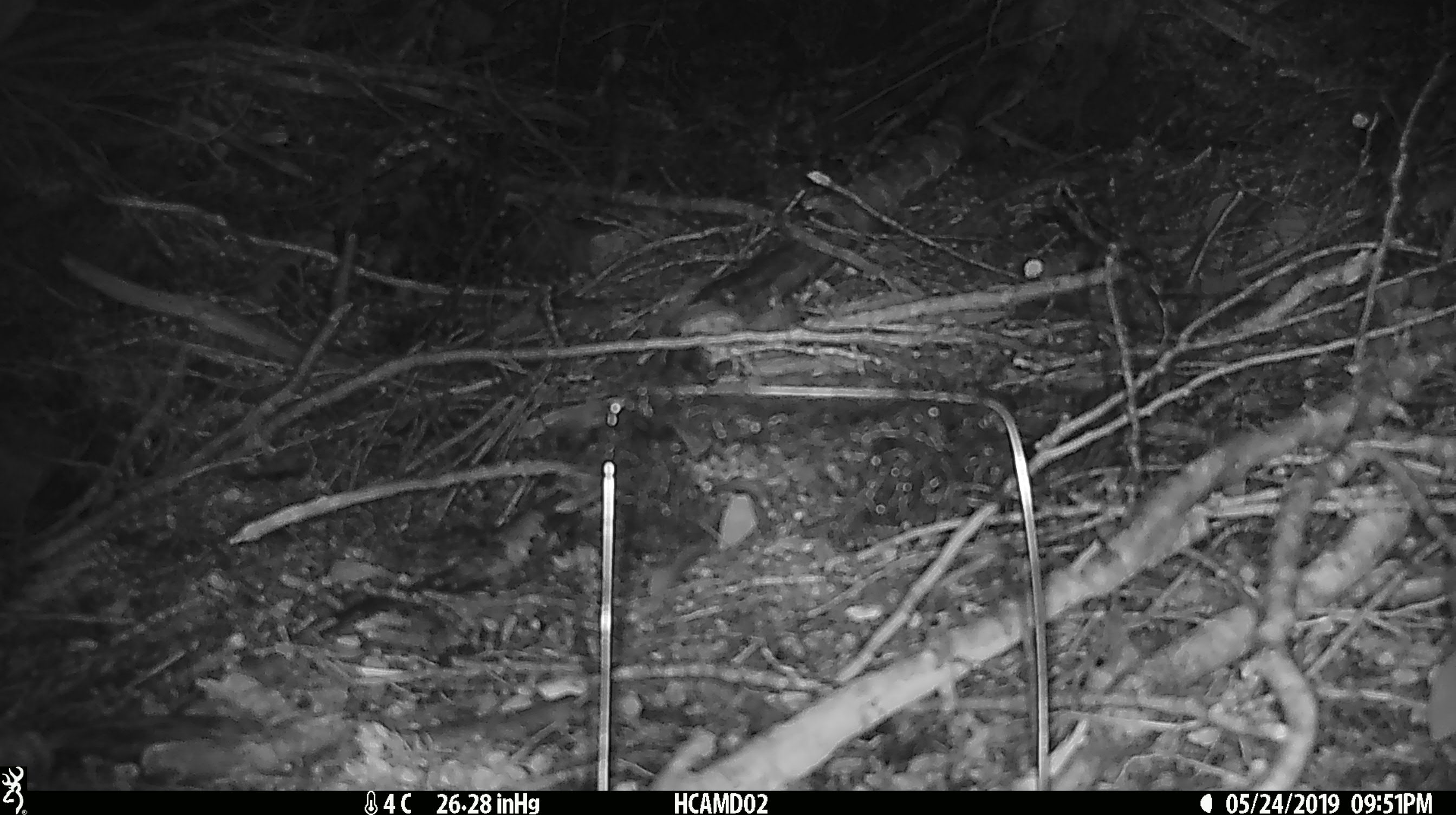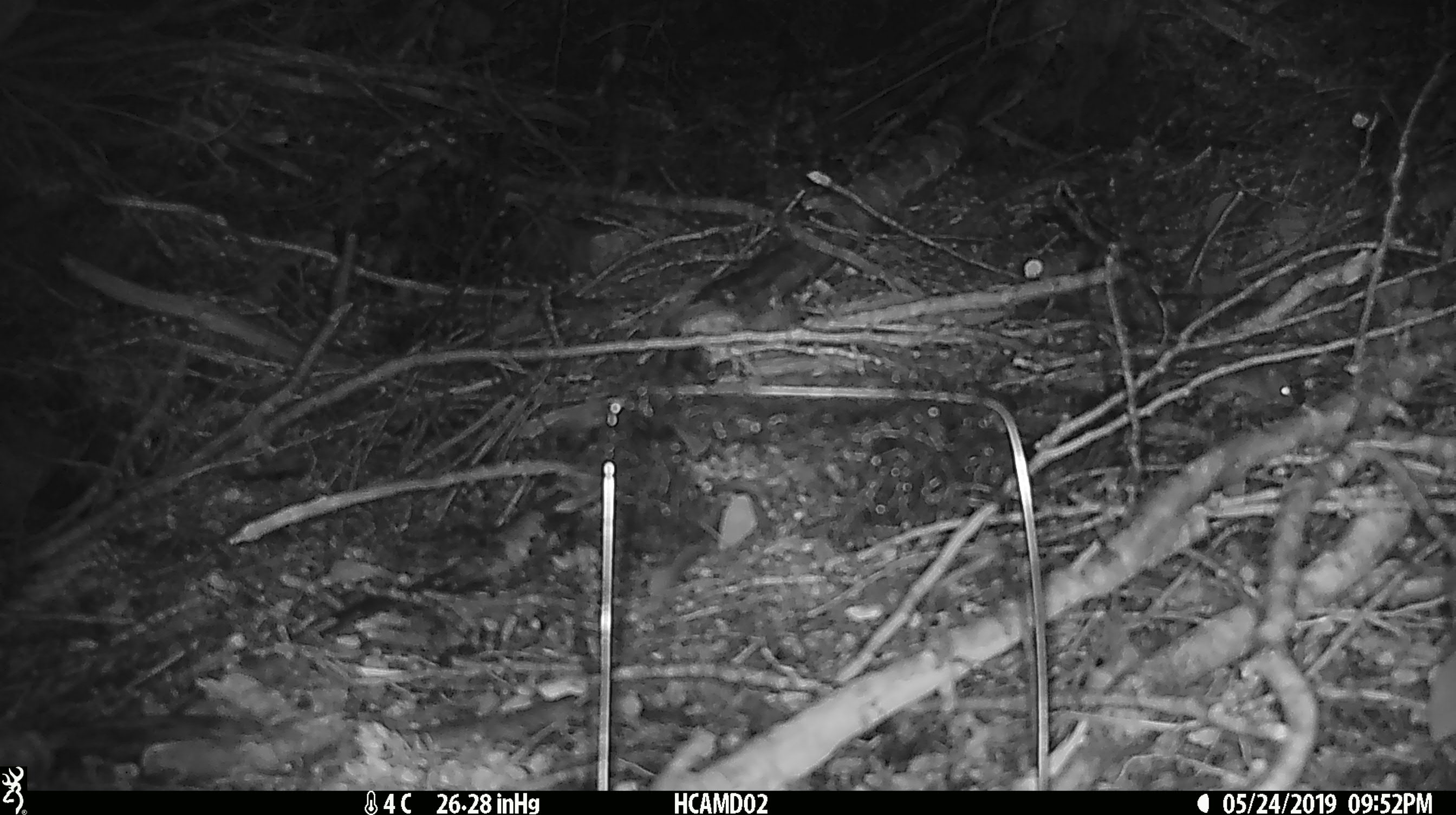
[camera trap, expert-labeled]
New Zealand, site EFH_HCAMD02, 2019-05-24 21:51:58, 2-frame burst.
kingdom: Animalia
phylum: Chordata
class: Mammalia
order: Rodentia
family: Muridae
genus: Mus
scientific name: Mus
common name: mouse